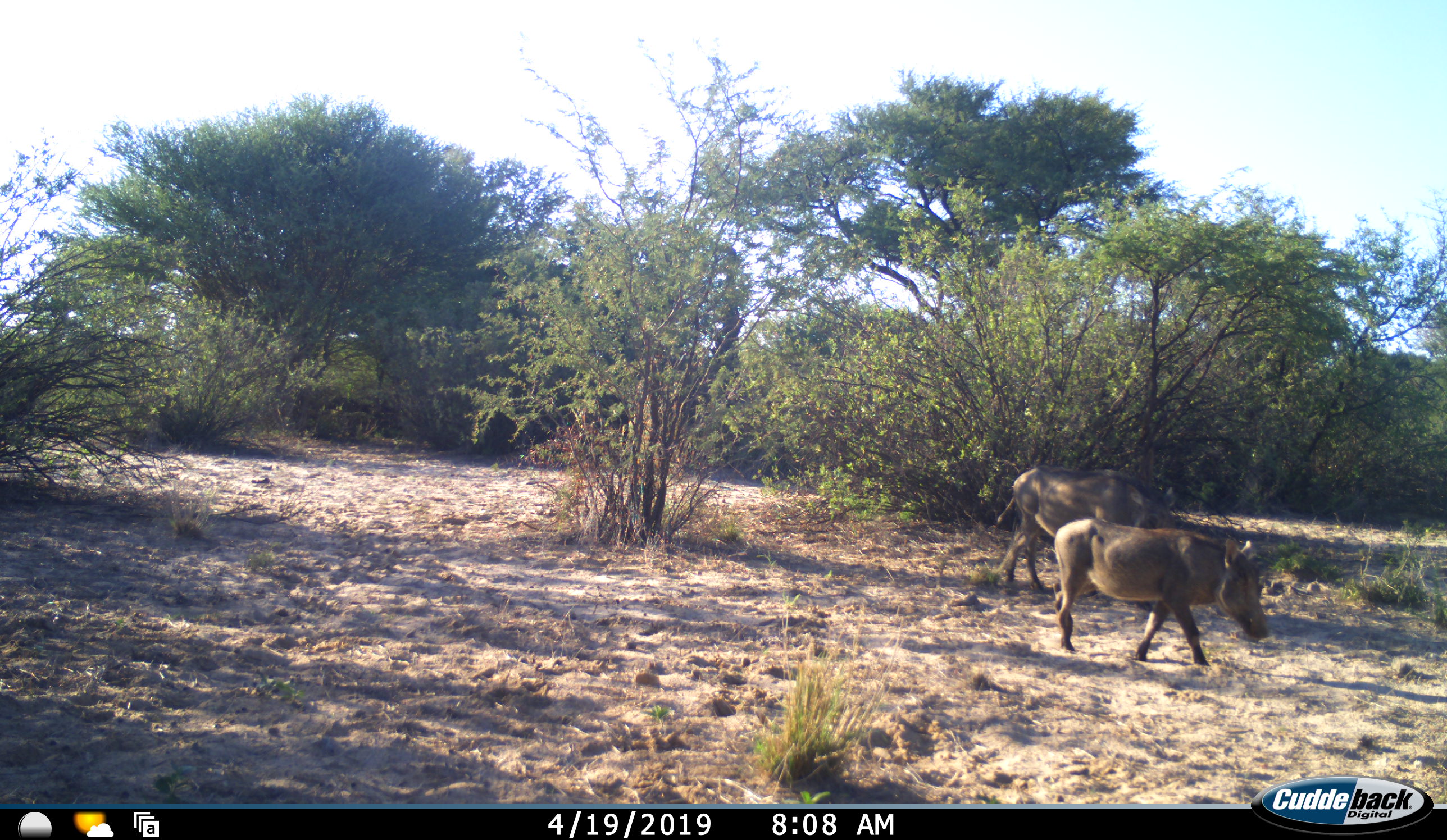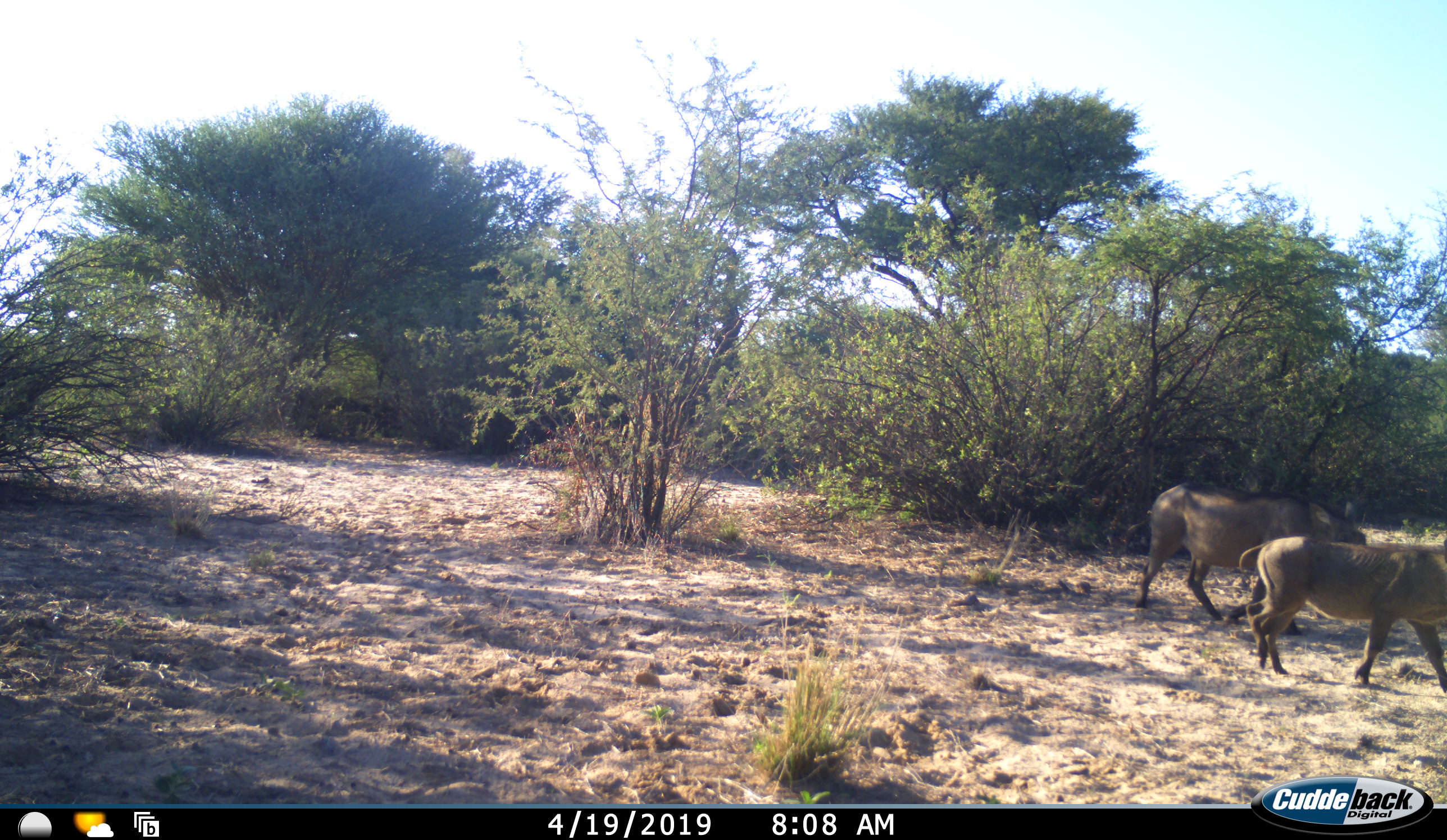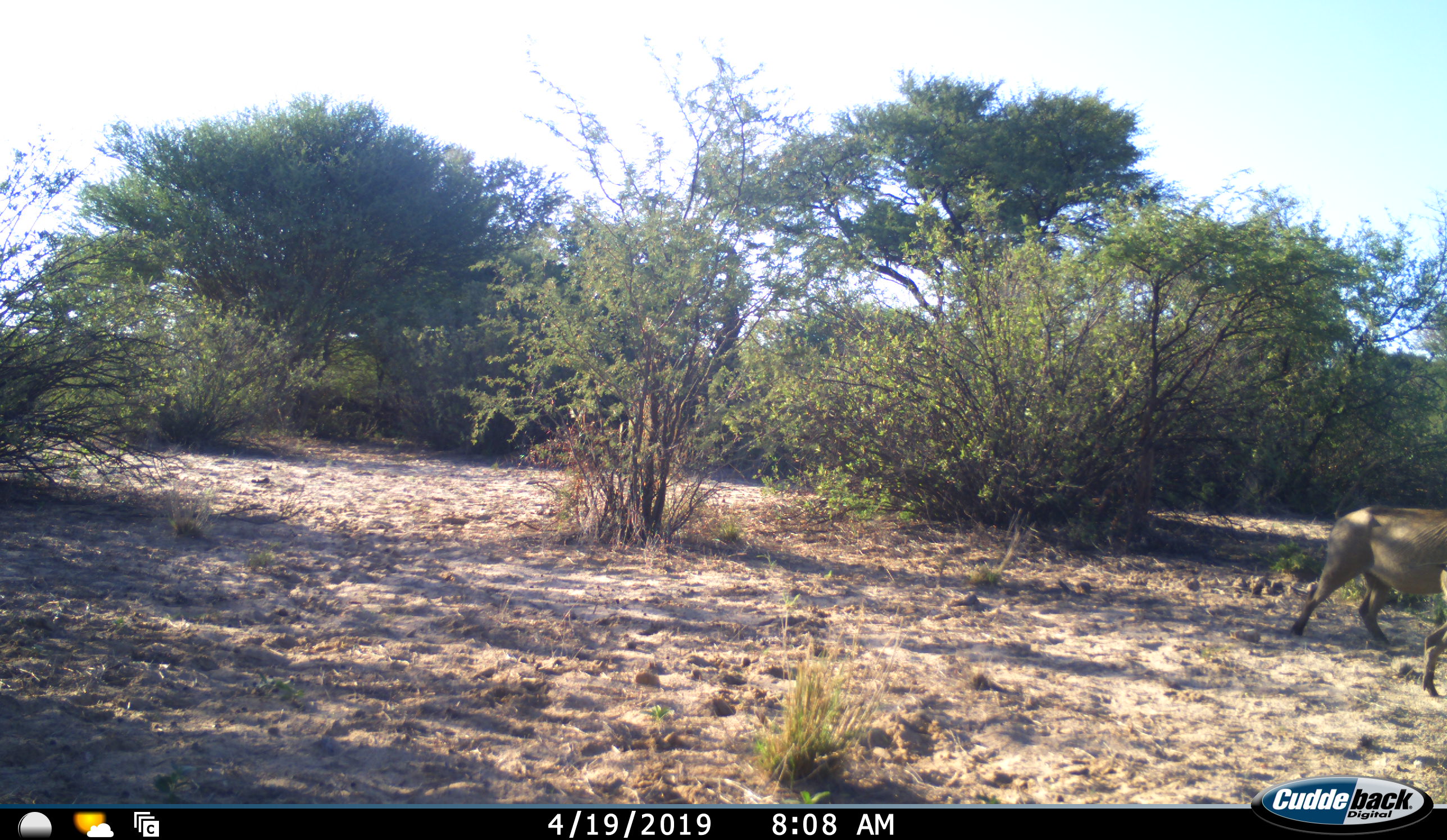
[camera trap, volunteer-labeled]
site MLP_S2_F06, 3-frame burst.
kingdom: Animalia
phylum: Chordata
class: Mammalia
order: Artiodactyla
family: Suidae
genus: Phacochoerus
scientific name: Phacochoerus africanus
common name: warthog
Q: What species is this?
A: Warthog (Phacochoerus africanus).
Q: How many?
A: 2.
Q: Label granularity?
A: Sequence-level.